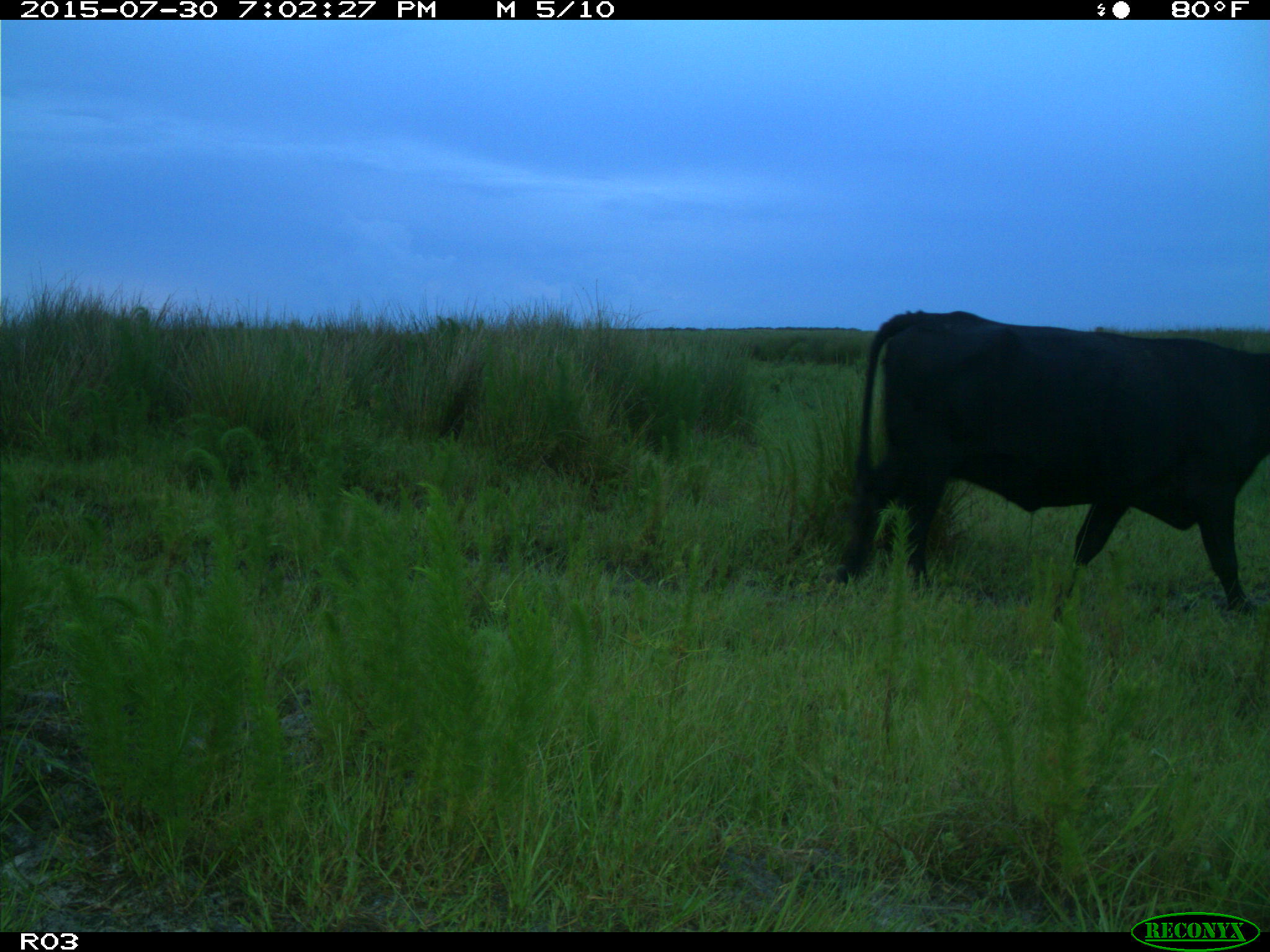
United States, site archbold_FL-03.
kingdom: Animalia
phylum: Chordata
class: Mammalia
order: Artiodactyla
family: Bovidae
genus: Bos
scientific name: Bos taurus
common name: domestic cow